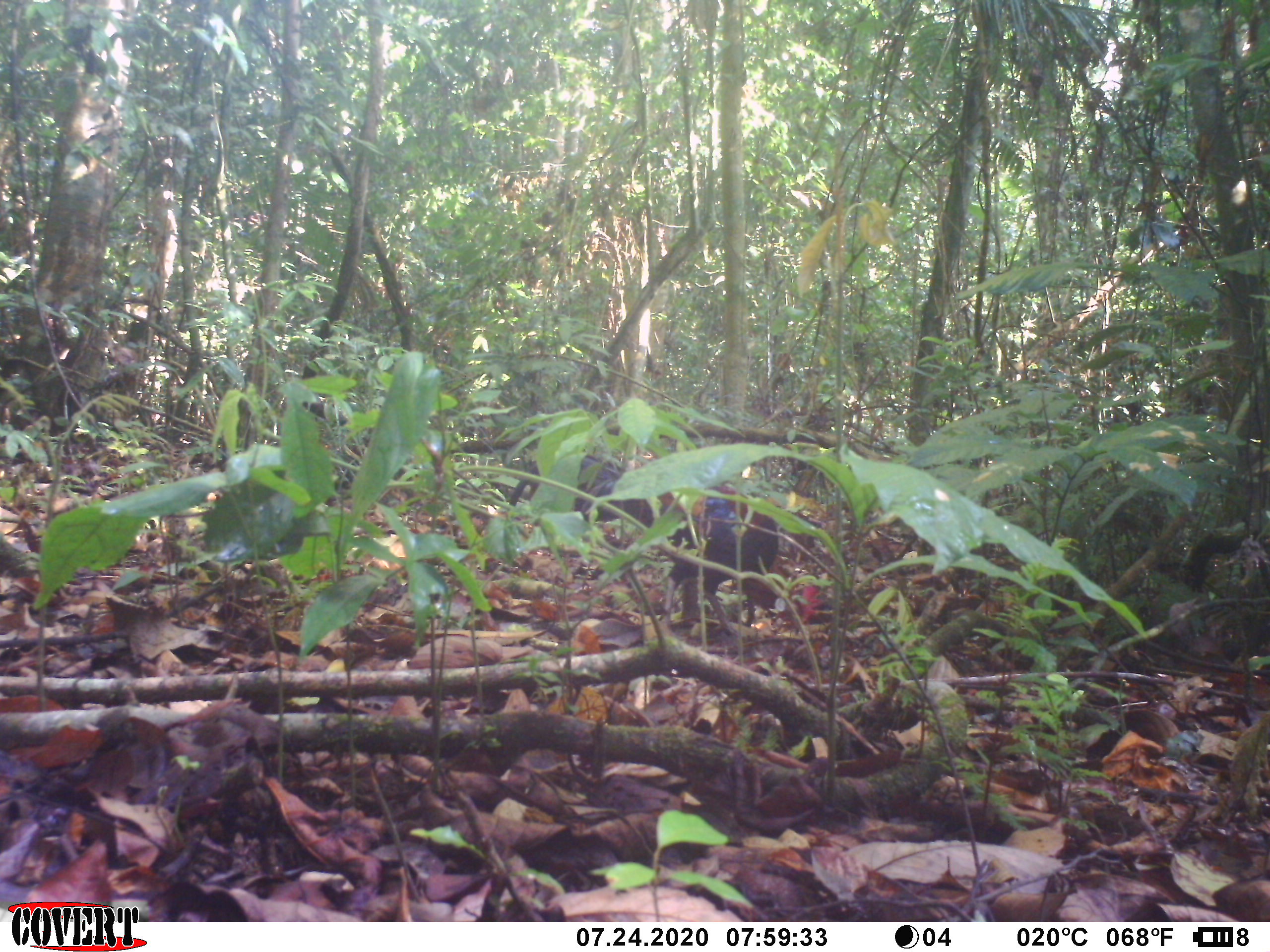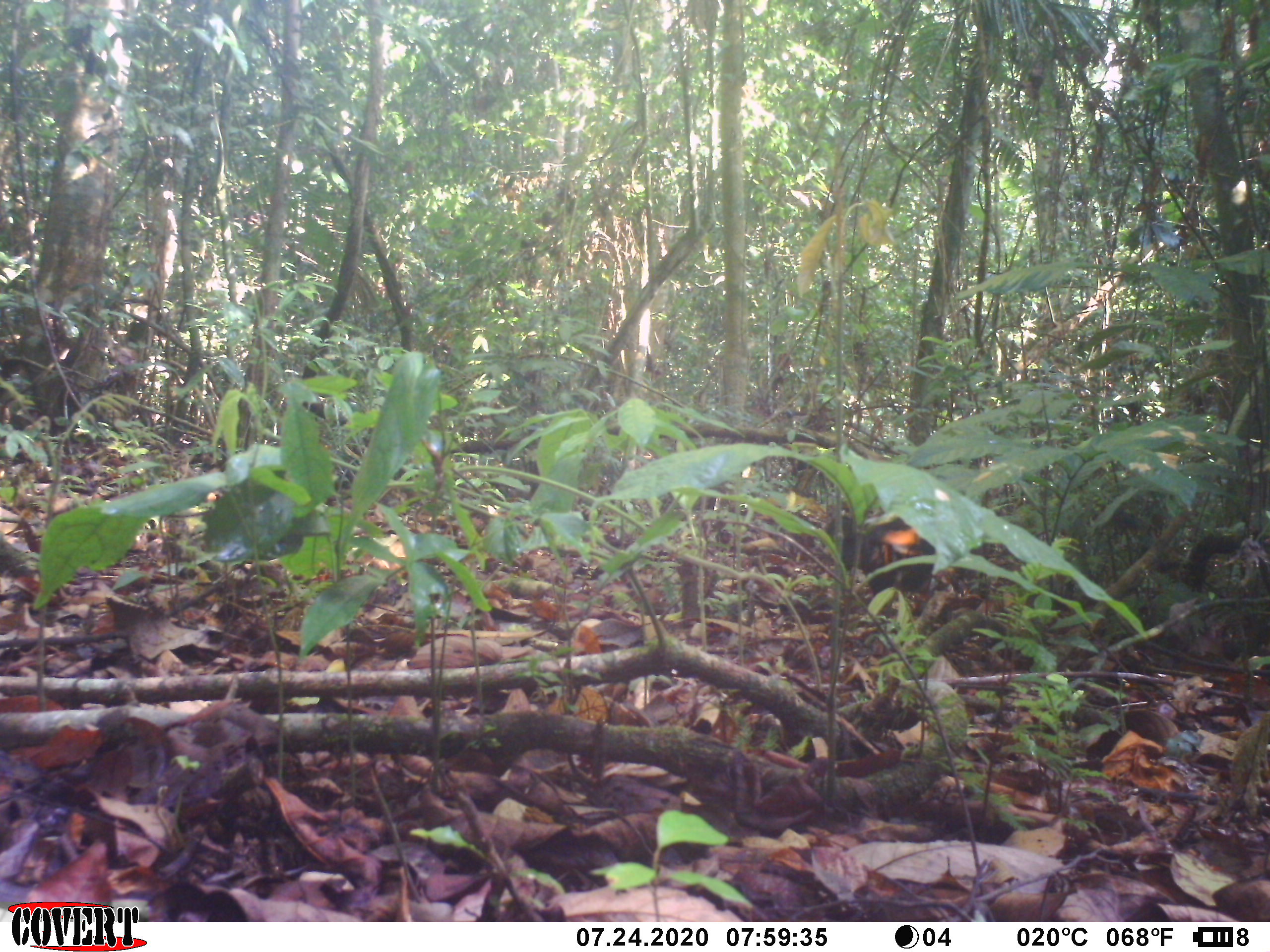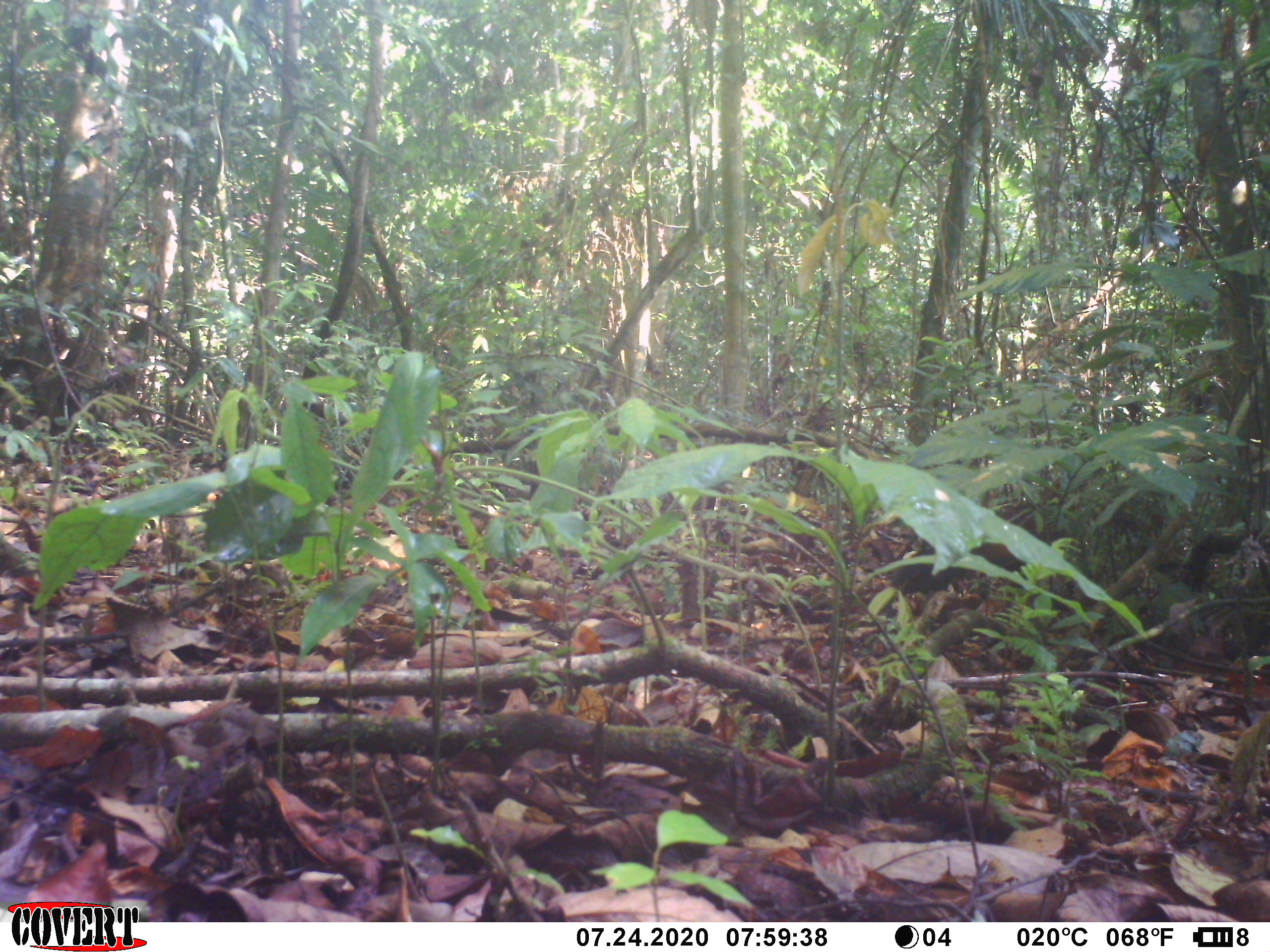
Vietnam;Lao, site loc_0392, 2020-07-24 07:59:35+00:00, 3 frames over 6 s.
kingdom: Animalia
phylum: Chordata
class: Aves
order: Galliformes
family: Phasianidae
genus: Gallus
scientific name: Gallus gallus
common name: red junglefowl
Red junglefowl (Gallus gallus). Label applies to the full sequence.